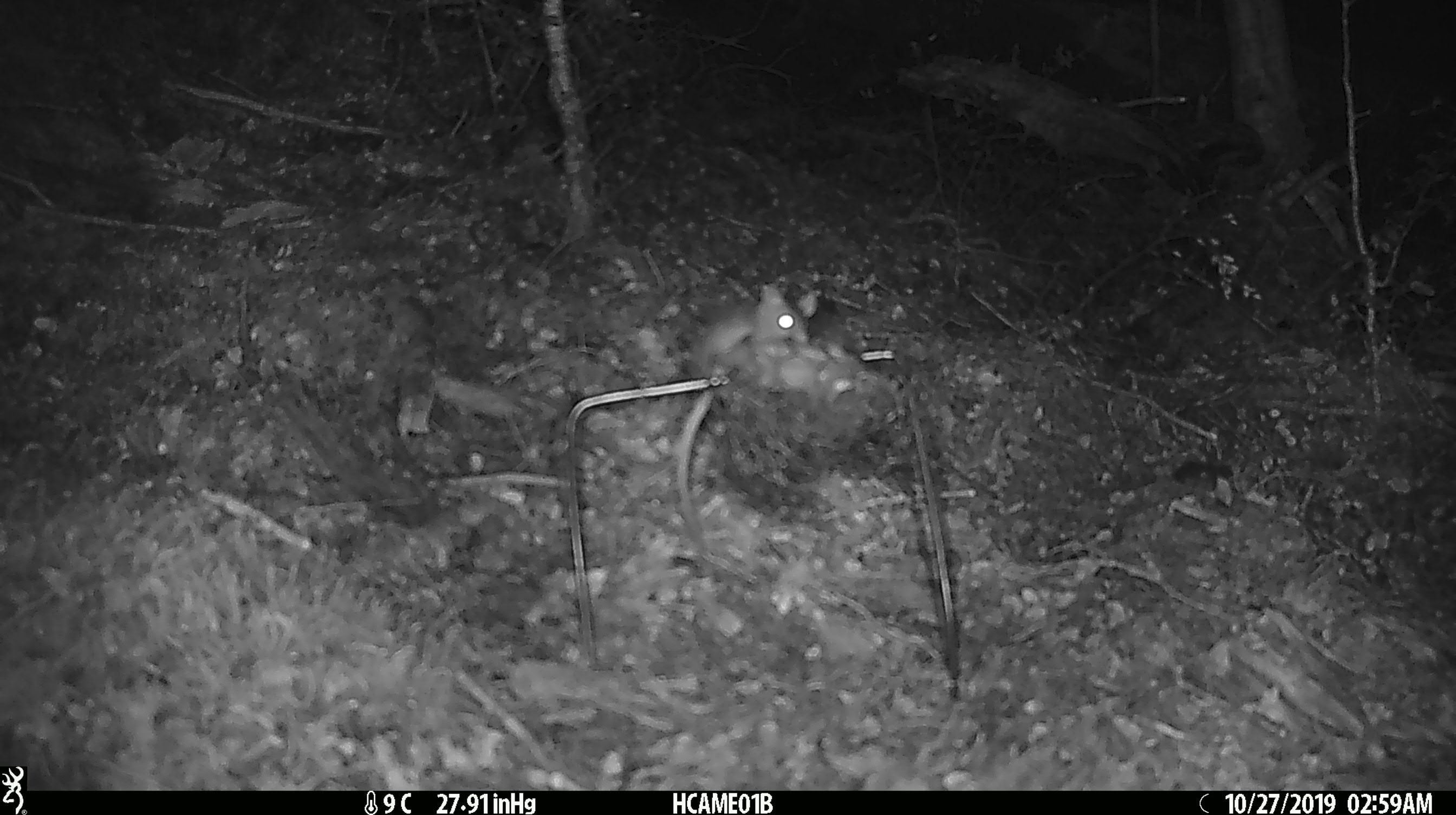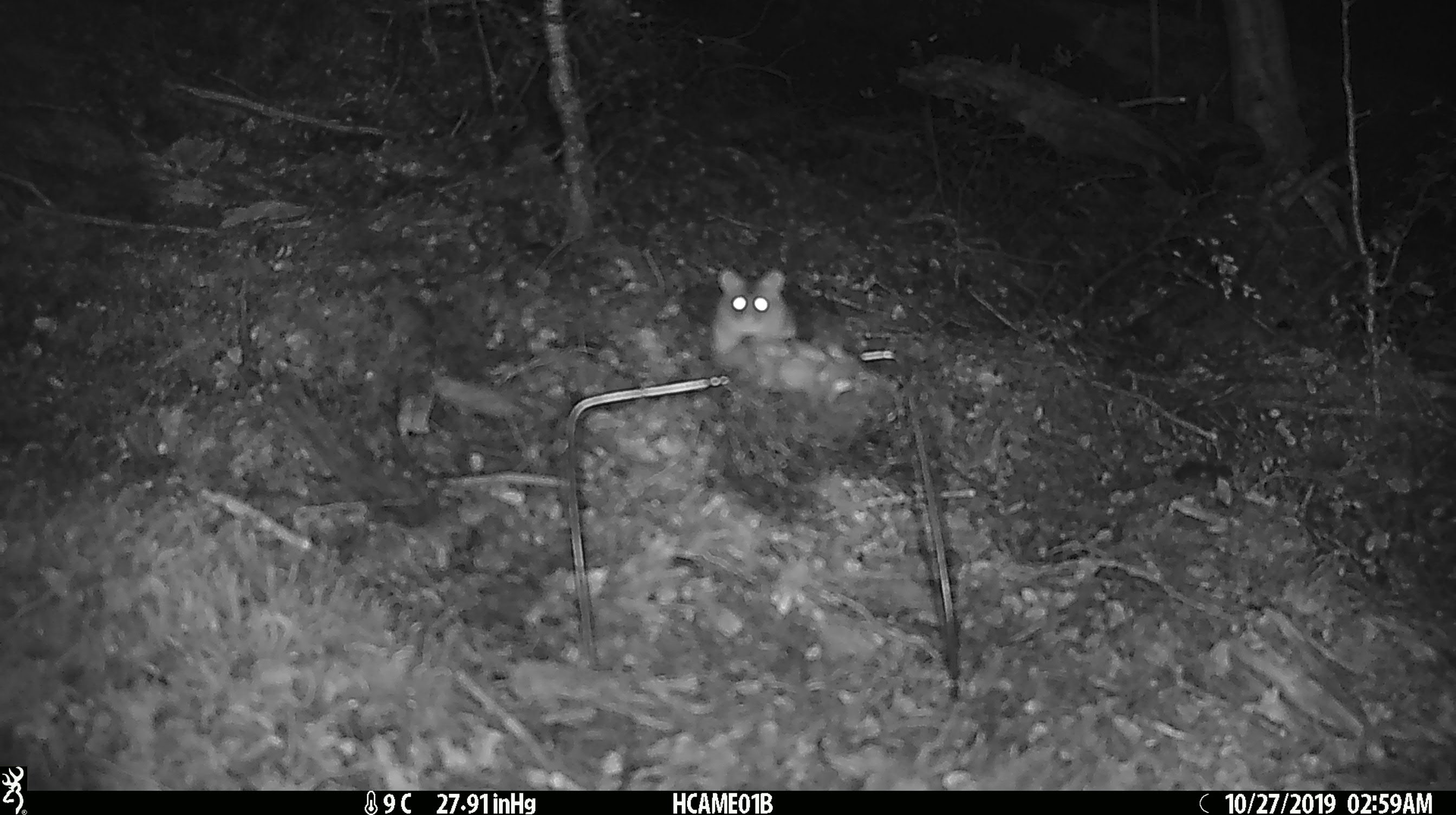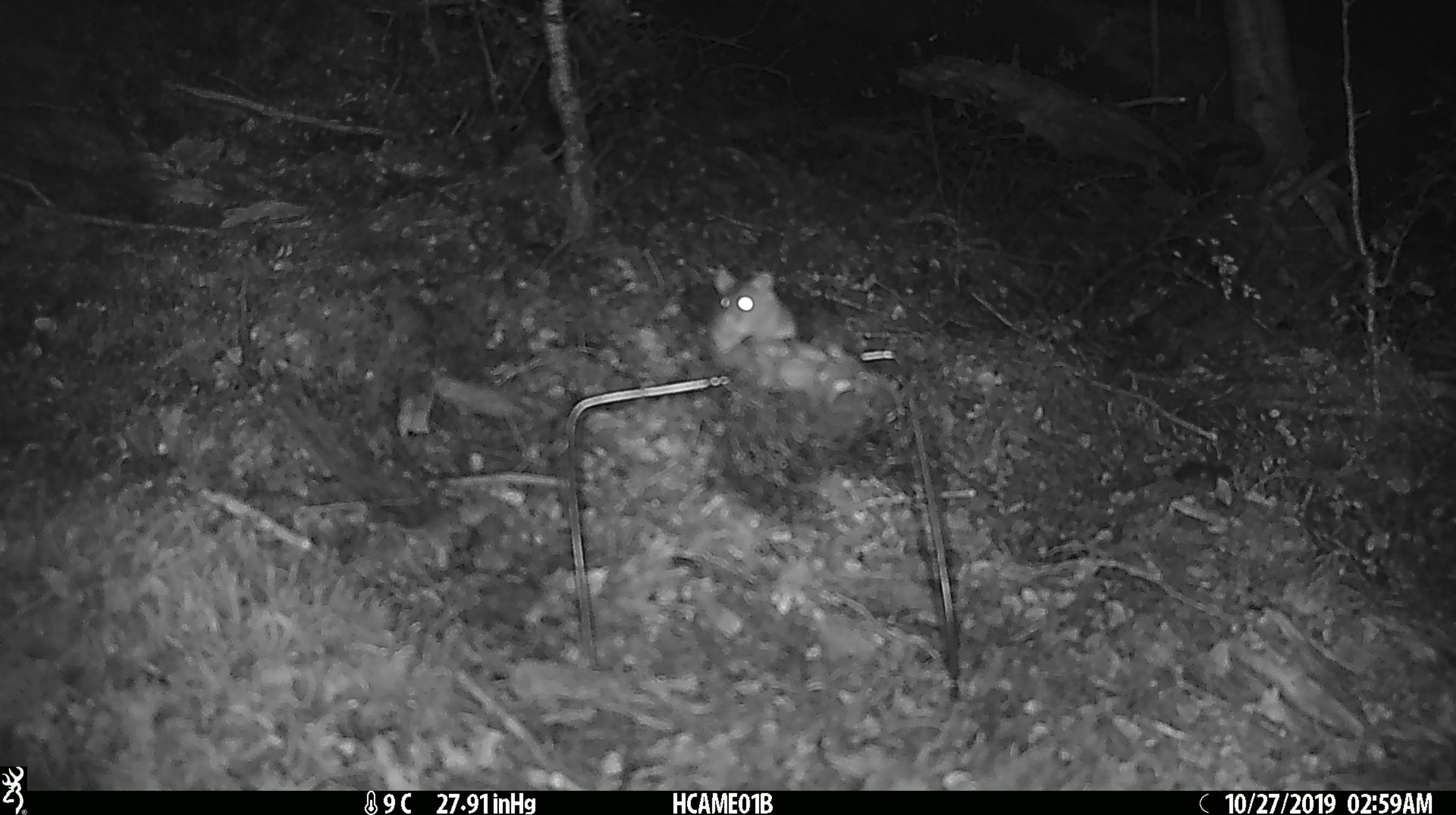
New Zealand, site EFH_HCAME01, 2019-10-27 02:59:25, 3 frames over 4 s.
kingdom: Animalia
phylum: Chordata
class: Mammalia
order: Rodentia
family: Muridae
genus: Mus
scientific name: Mus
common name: mouse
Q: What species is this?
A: Mouse (Mus).